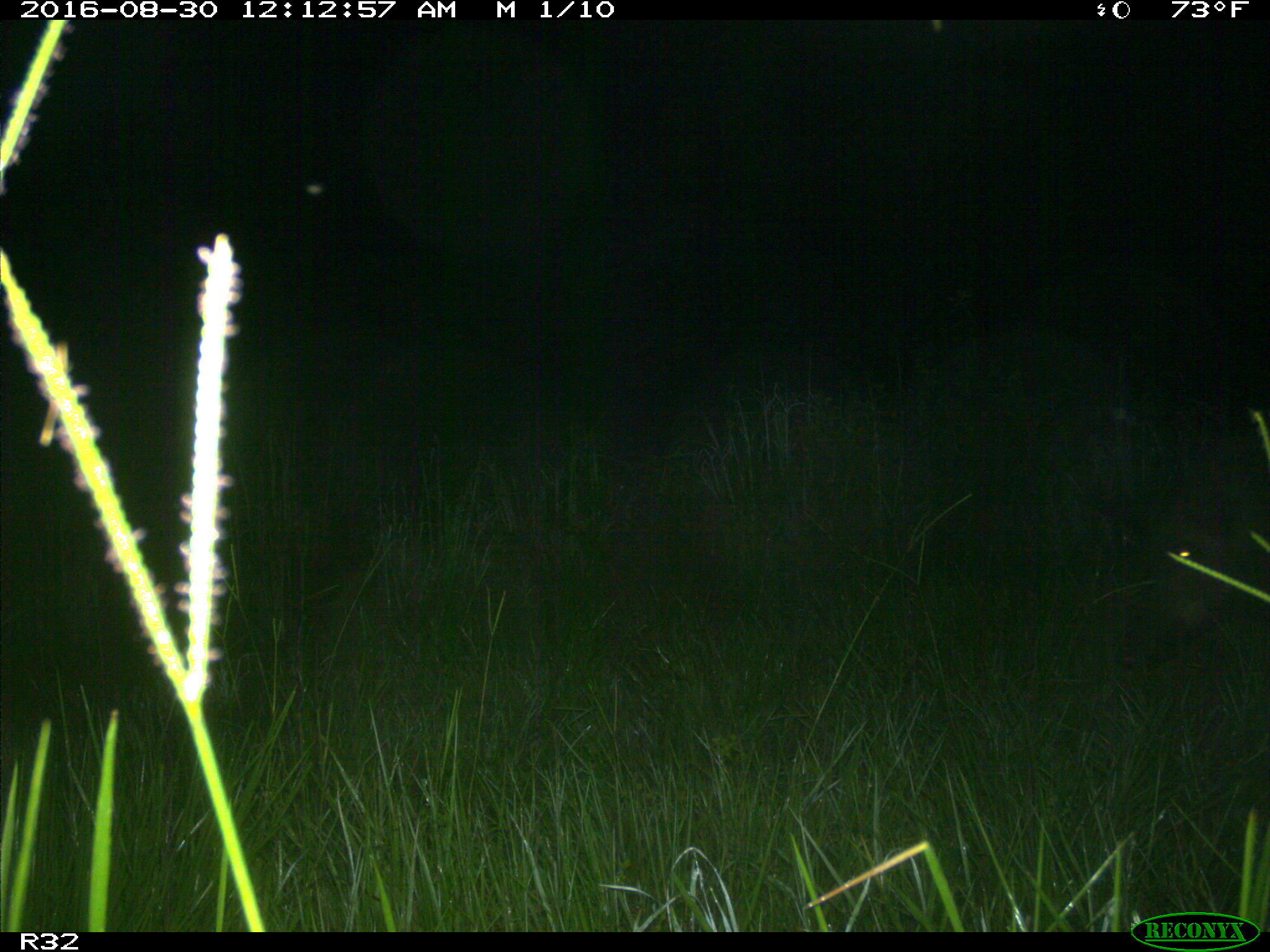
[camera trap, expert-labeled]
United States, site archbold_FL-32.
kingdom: Animalia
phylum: Chordata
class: Mammalia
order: Artiodactyla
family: Suidae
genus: Sus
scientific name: Sus scrofa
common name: wild boar